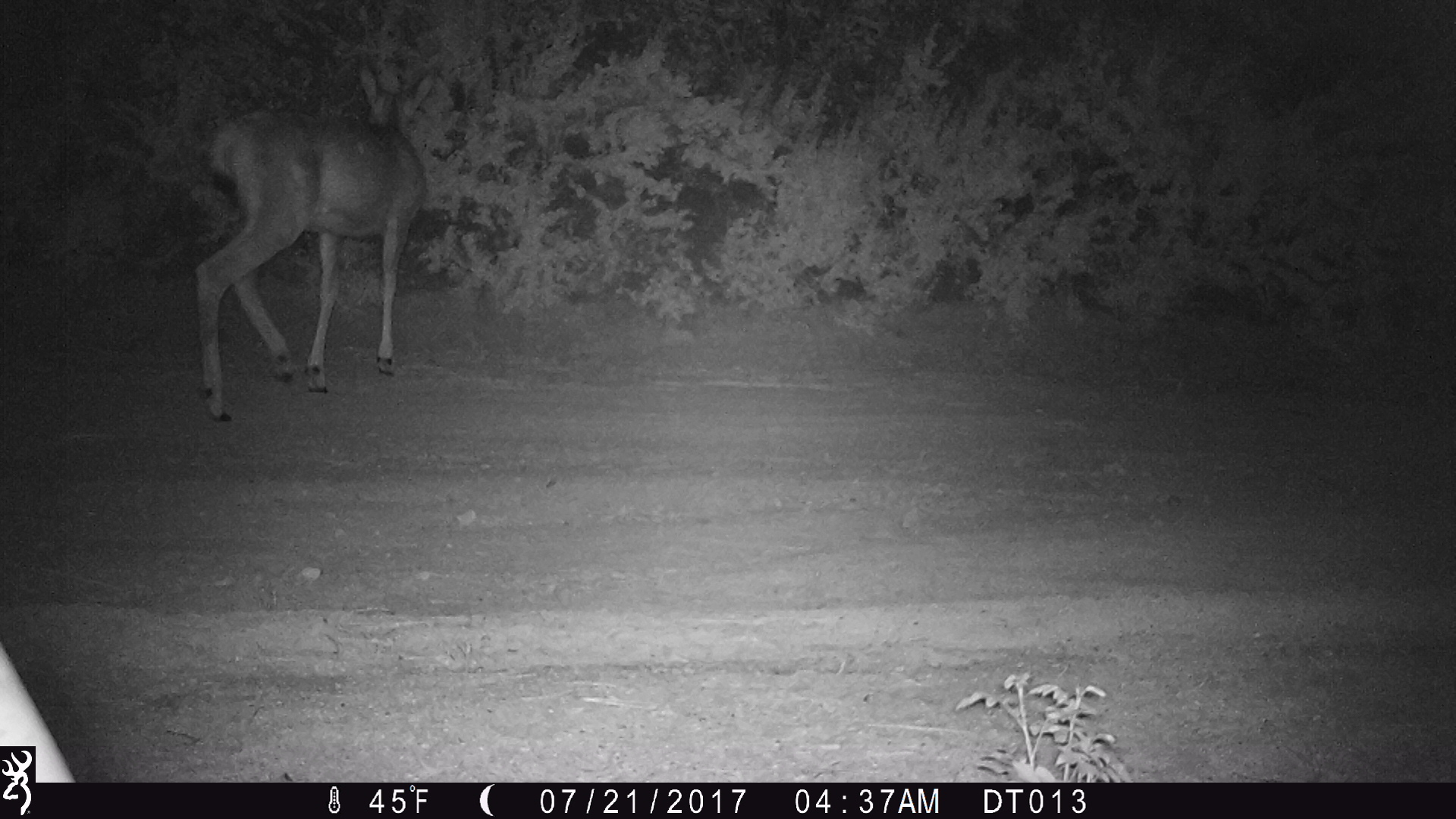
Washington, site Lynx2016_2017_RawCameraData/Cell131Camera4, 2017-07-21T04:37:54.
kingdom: Animalia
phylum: Chordata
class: Mammalia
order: Artiodactyla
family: Cervidae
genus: Odocoileus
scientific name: Odocoileus hemionus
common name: mule deer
Odocoileus hemionus (mule deer). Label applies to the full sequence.